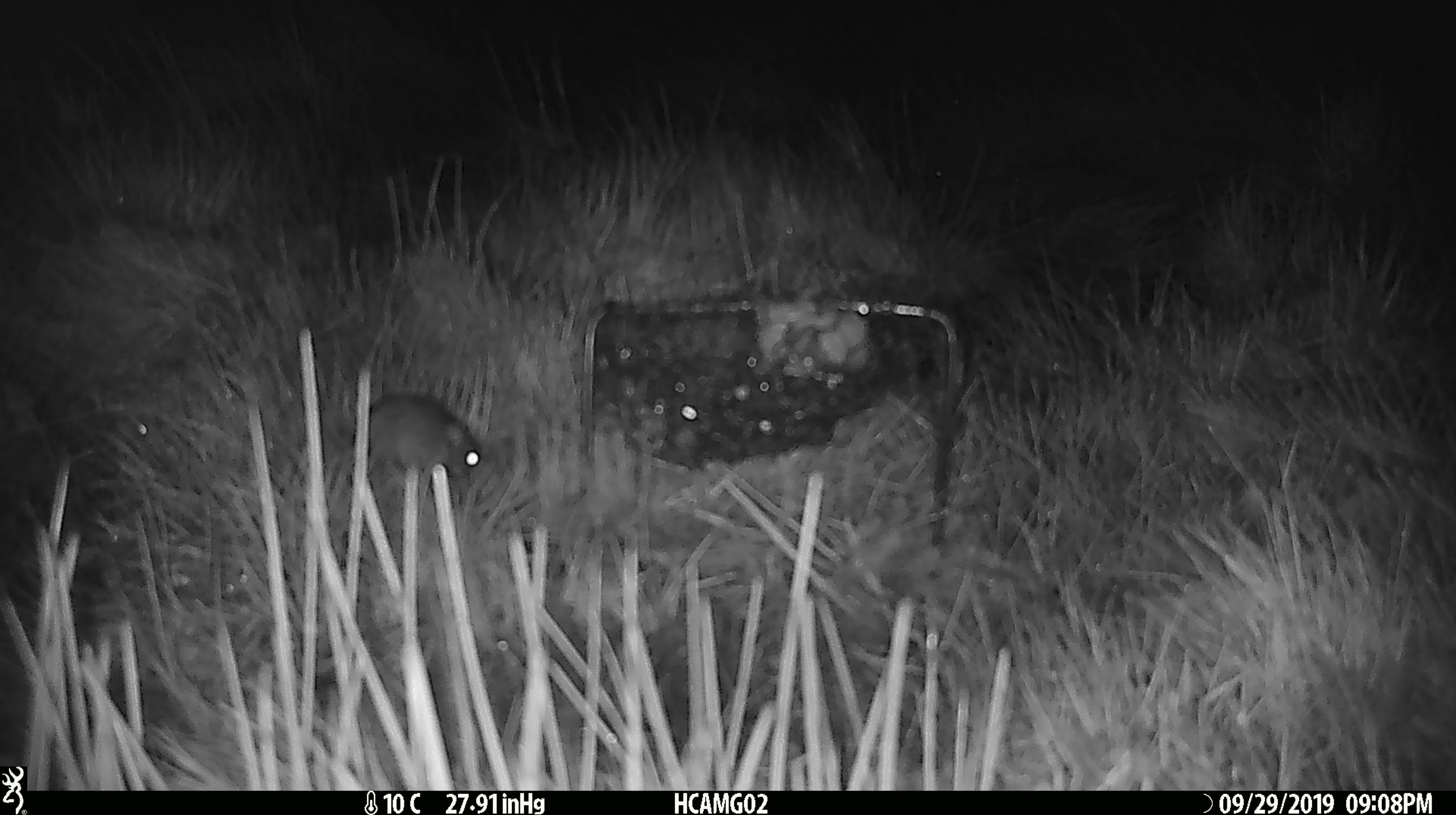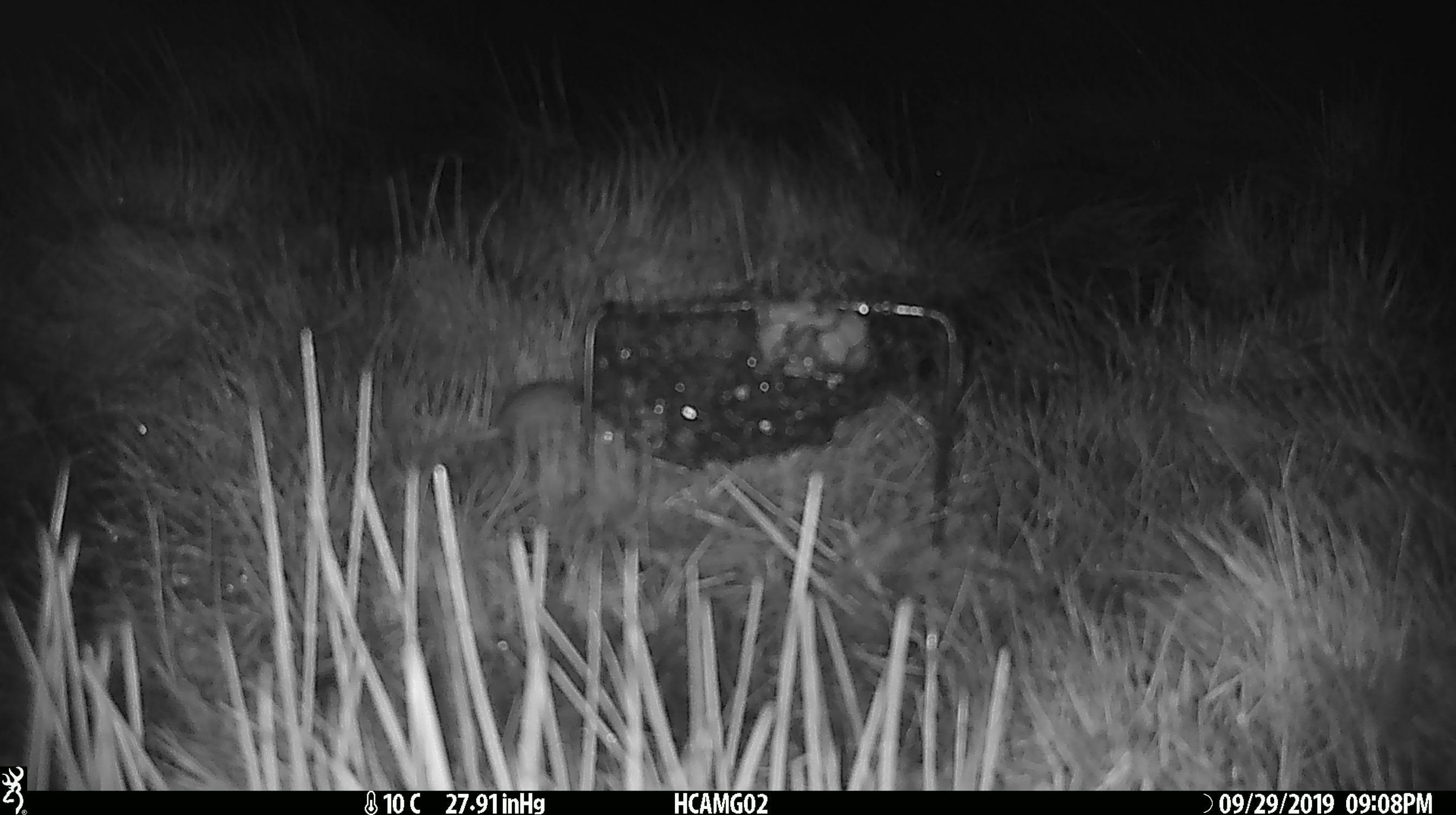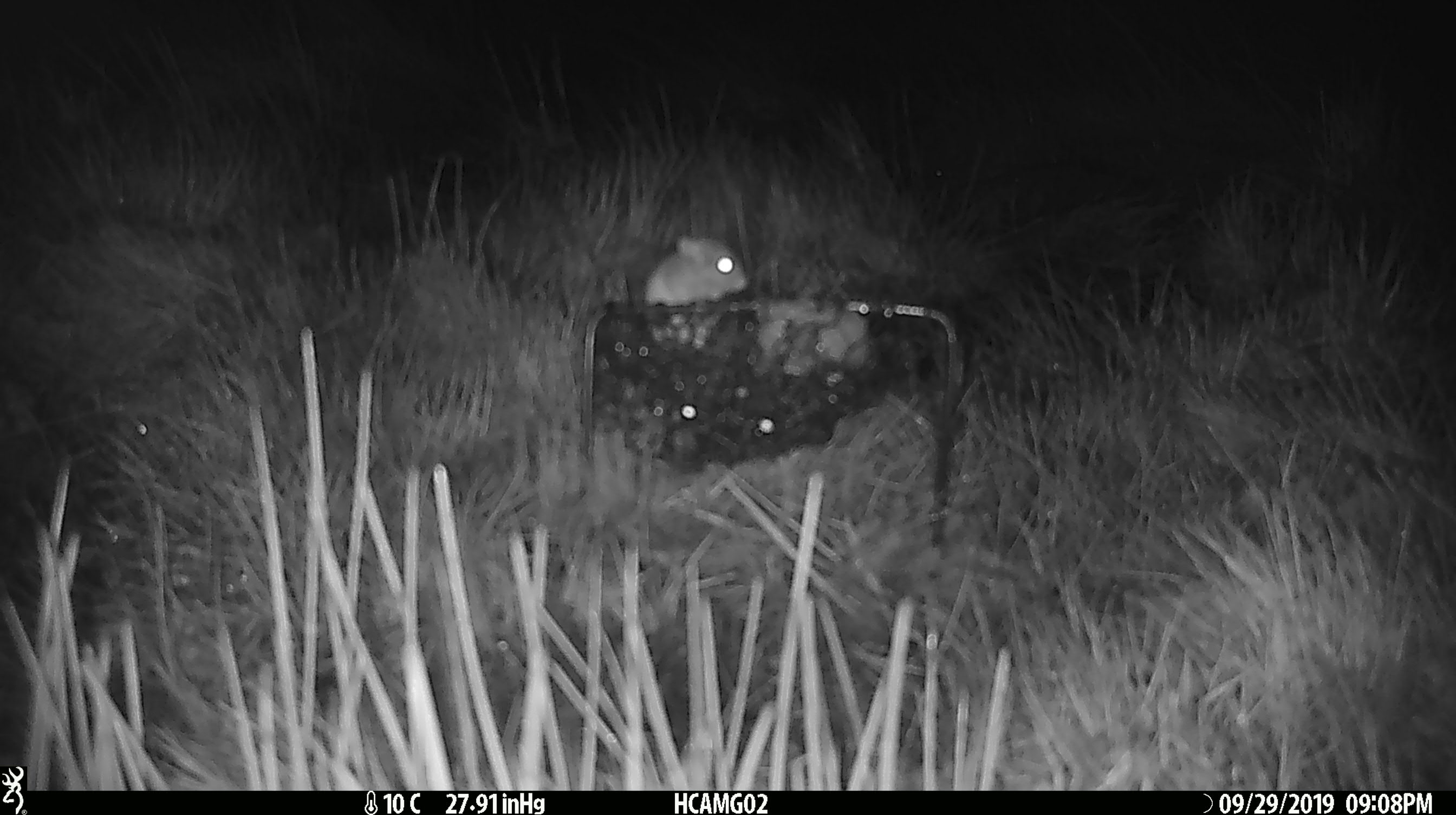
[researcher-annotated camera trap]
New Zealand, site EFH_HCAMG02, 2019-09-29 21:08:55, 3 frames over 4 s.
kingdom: Animalia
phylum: Chordata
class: Mammalia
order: Rodentia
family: Muridae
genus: Mus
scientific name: Mus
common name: mouse